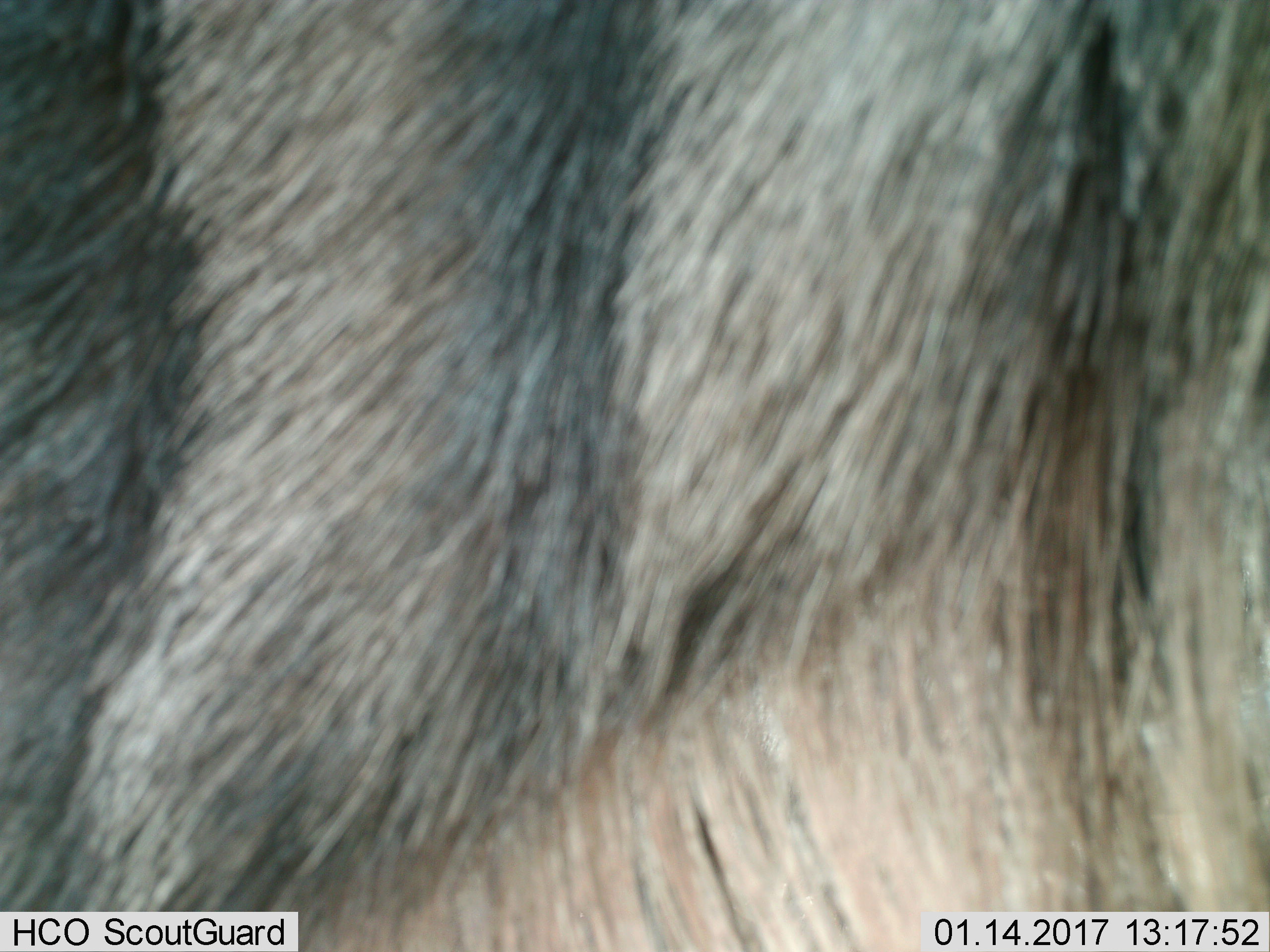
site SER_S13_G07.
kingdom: Animalia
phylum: Chordata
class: Mammalia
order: Artiodactyla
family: Bovidae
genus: Connochaetes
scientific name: Connochaetes taurinus taurinus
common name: blue wildebeest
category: wildebeestblue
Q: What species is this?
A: Wildebeestblue (blue wildebeest) (Connochaetes taurinus taurinus).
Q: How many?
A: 1.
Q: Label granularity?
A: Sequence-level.